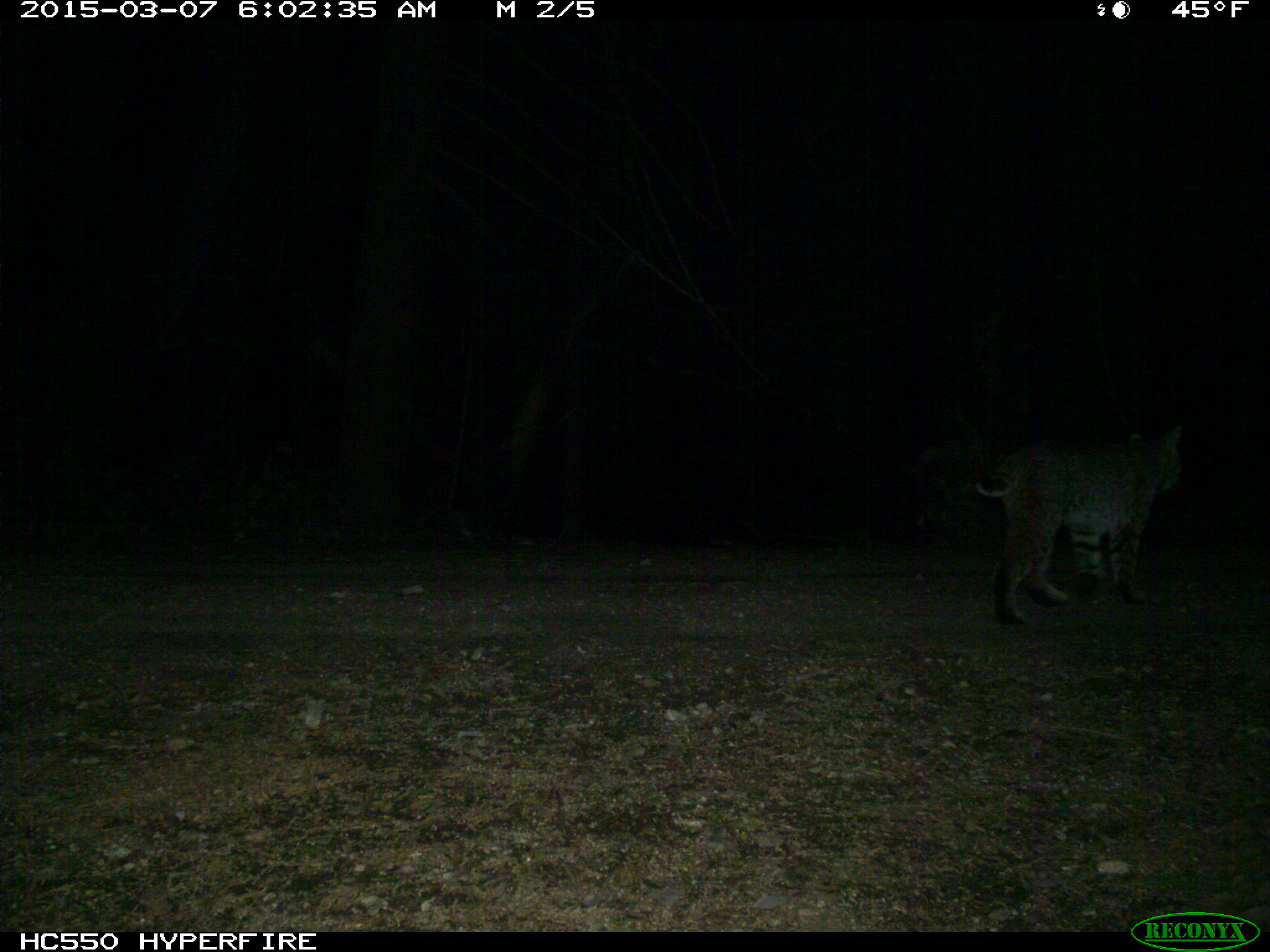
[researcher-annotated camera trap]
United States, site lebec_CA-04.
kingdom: Animalia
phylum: Chordata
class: Mammalia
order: Carnivora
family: Felidae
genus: Lynx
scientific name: Lynx rufus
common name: bobcat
Lynx rufus (bobcat).